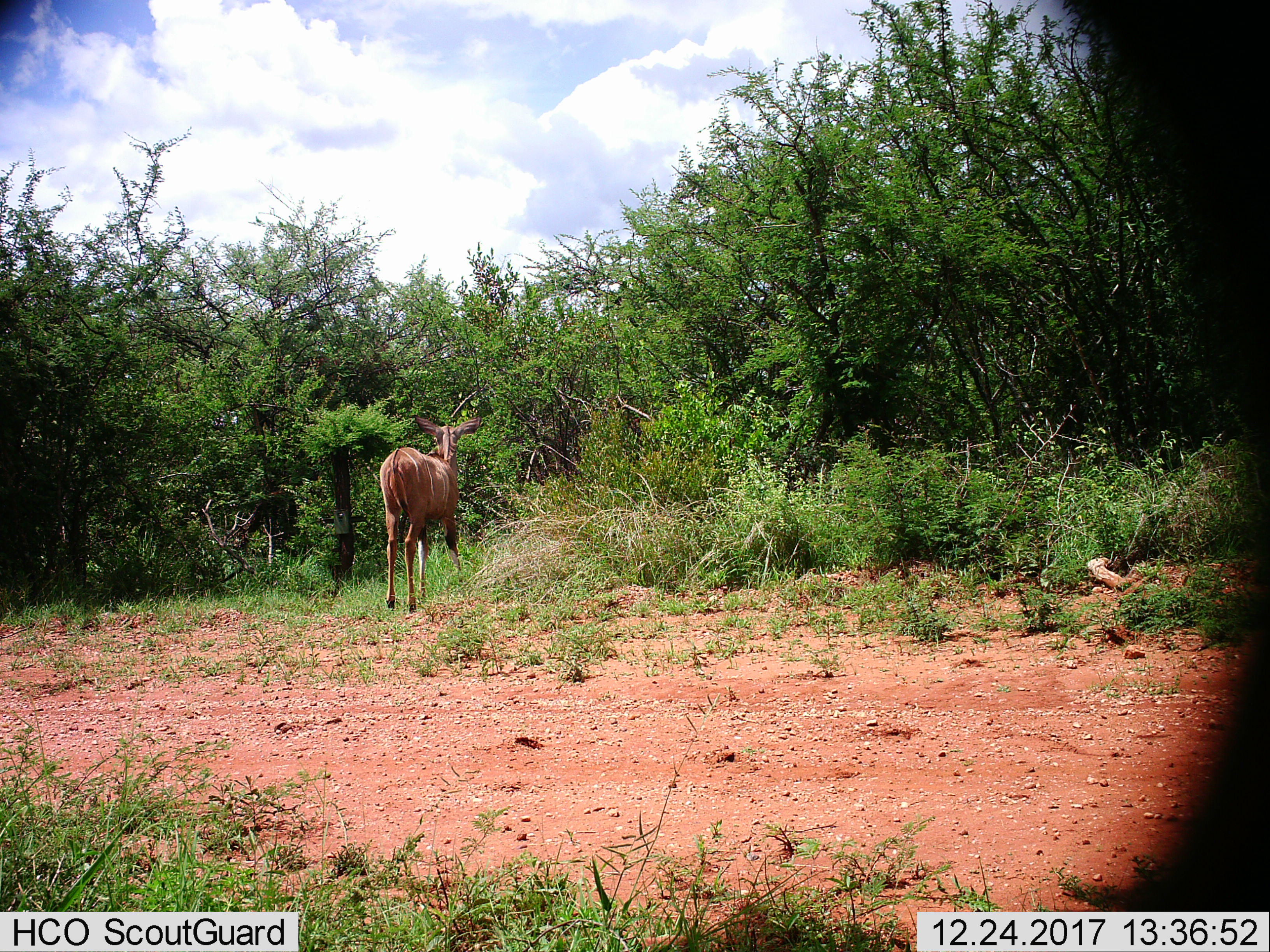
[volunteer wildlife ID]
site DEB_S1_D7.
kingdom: Animalia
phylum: Chordata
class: Mammalia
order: Artiodactyla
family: Bovidae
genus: Tragelaphus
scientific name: Tragelaphus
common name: kudu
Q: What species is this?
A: Kudu (Tragelaphus).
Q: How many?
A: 1.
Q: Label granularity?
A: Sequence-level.